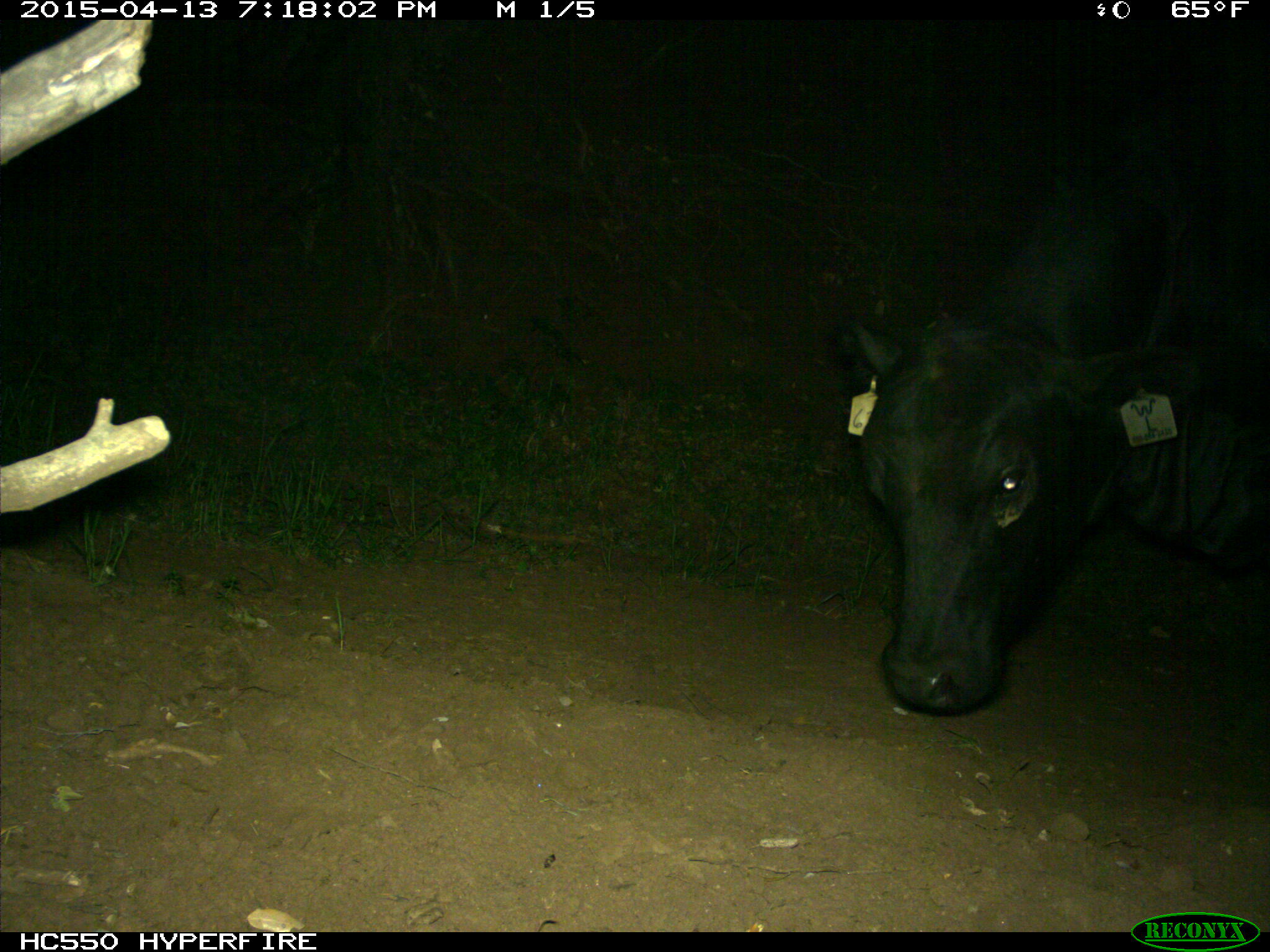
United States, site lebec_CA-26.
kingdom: Animalia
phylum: Chordata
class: Mammalia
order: Artiodactyla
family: Bovidae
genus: Bos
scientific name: Bos taurus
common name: domestic cow